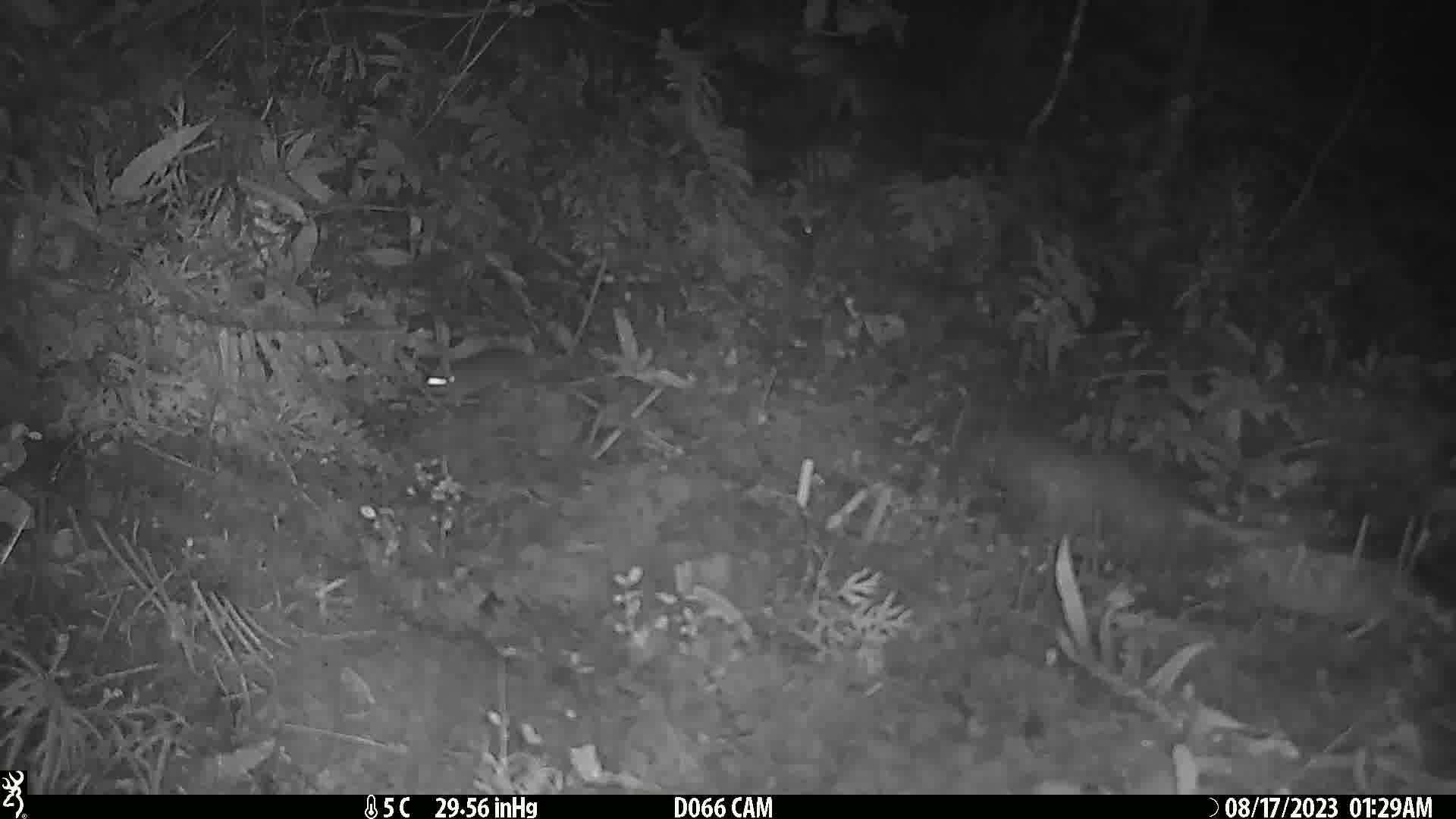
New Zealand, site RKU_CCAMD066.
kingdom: Animalia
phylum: Chordata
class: Mammalia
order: Rodentia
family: Muridae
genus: Rattus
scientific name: Rattus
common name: rat